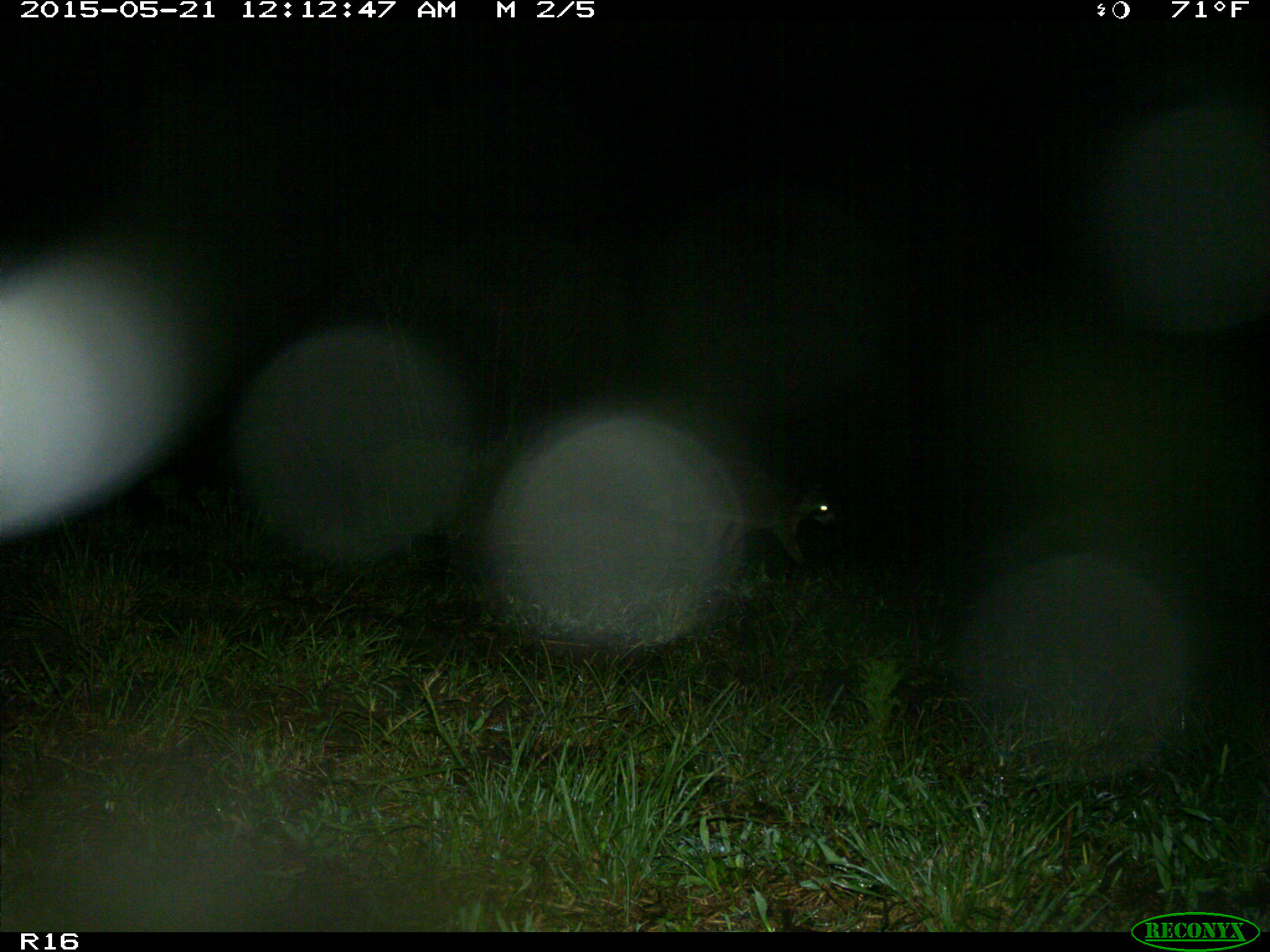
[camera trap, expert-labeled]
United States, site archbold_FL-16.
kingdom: Animalia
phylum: Chordata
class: Mammalia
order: Artiodactyla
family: Suidae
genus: Sus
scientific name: Sus scrofa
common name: wild boar